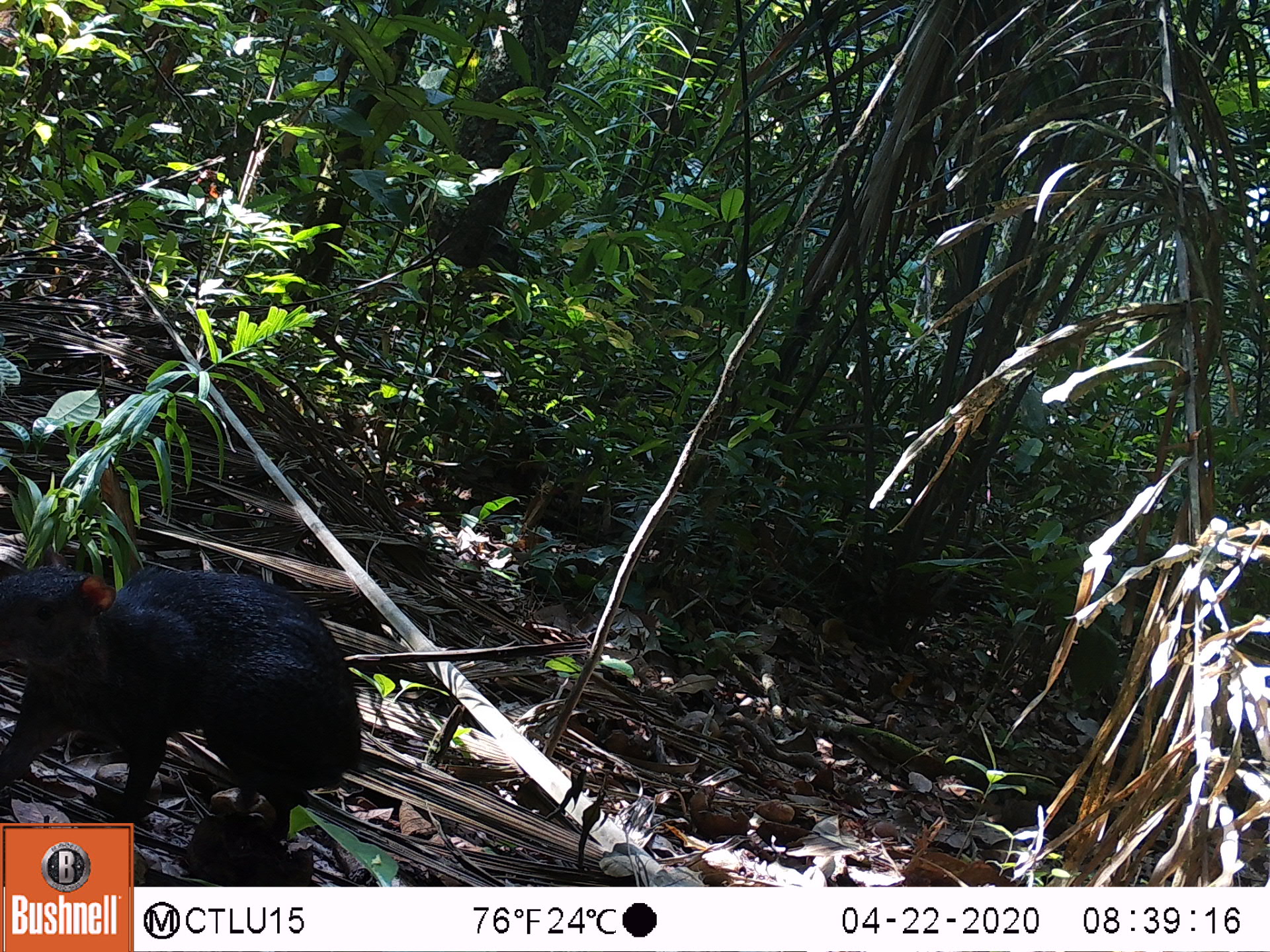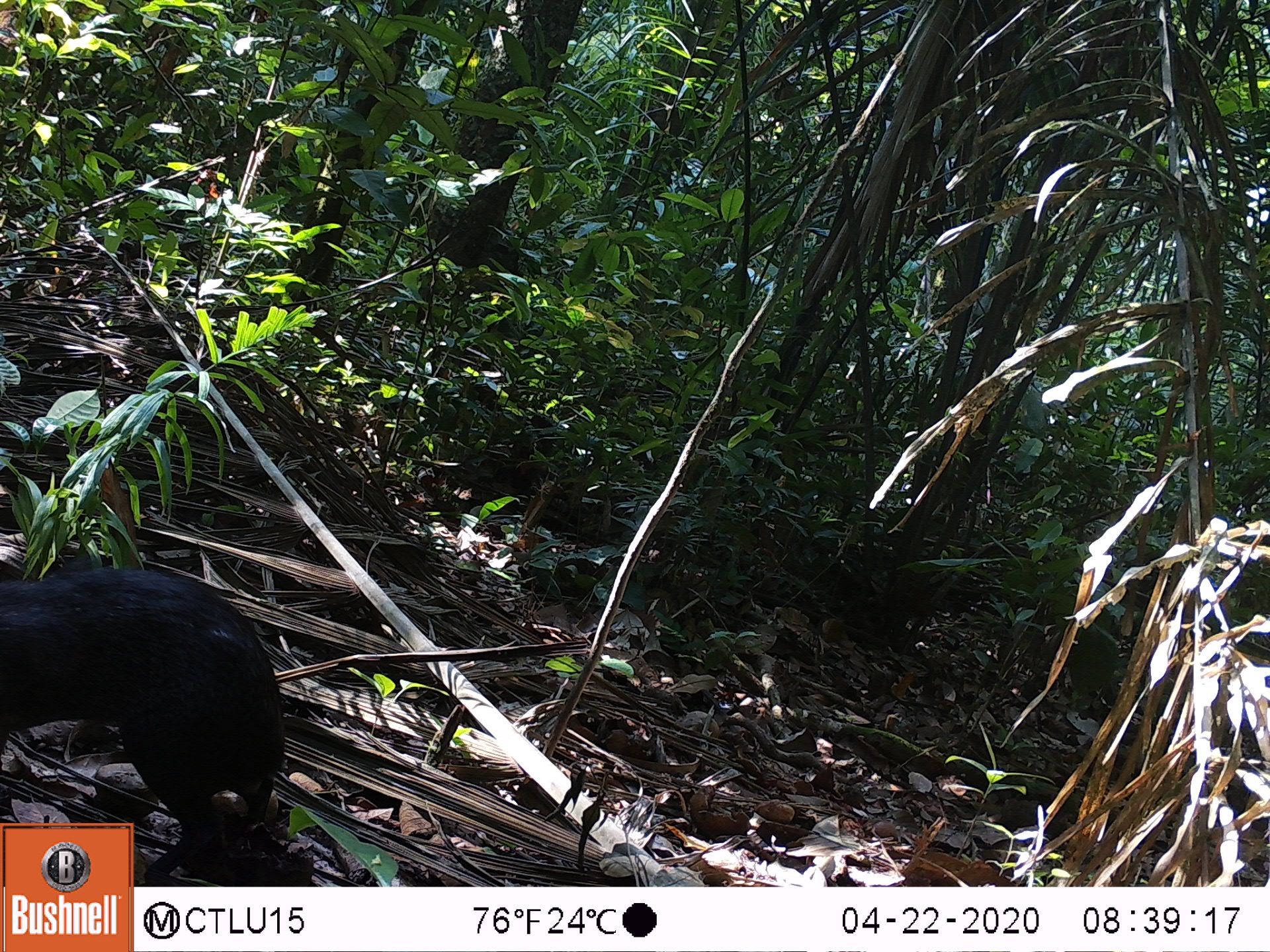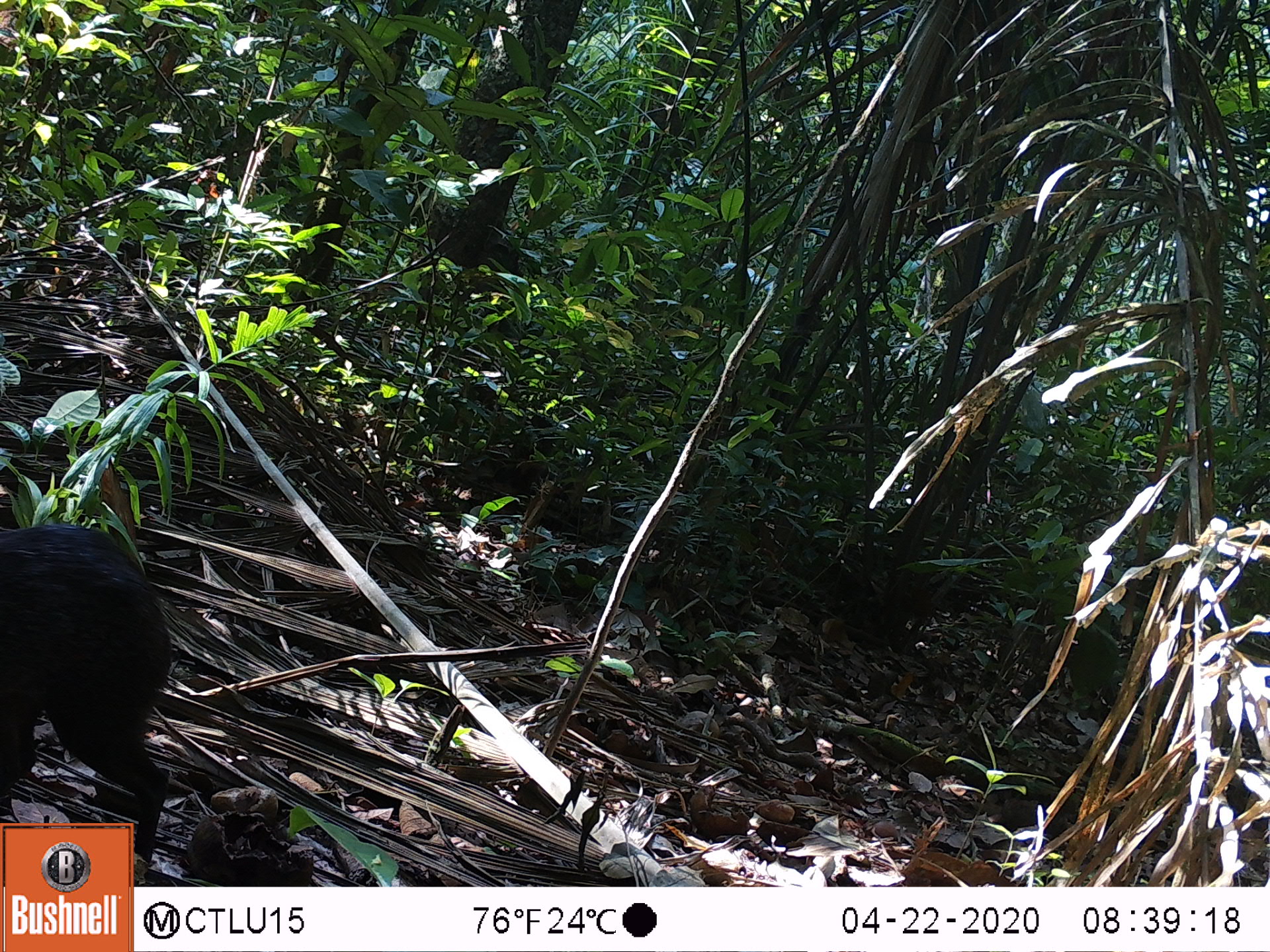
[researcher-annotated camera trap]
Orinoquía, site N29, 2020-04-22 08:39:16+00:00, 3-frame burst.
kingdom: Animalia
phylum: Chordata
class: Mammalia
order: Rodentia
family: Dasyproctidae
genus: Dasyprocta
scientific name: Dasyprocta fuliginosa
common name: black agouti